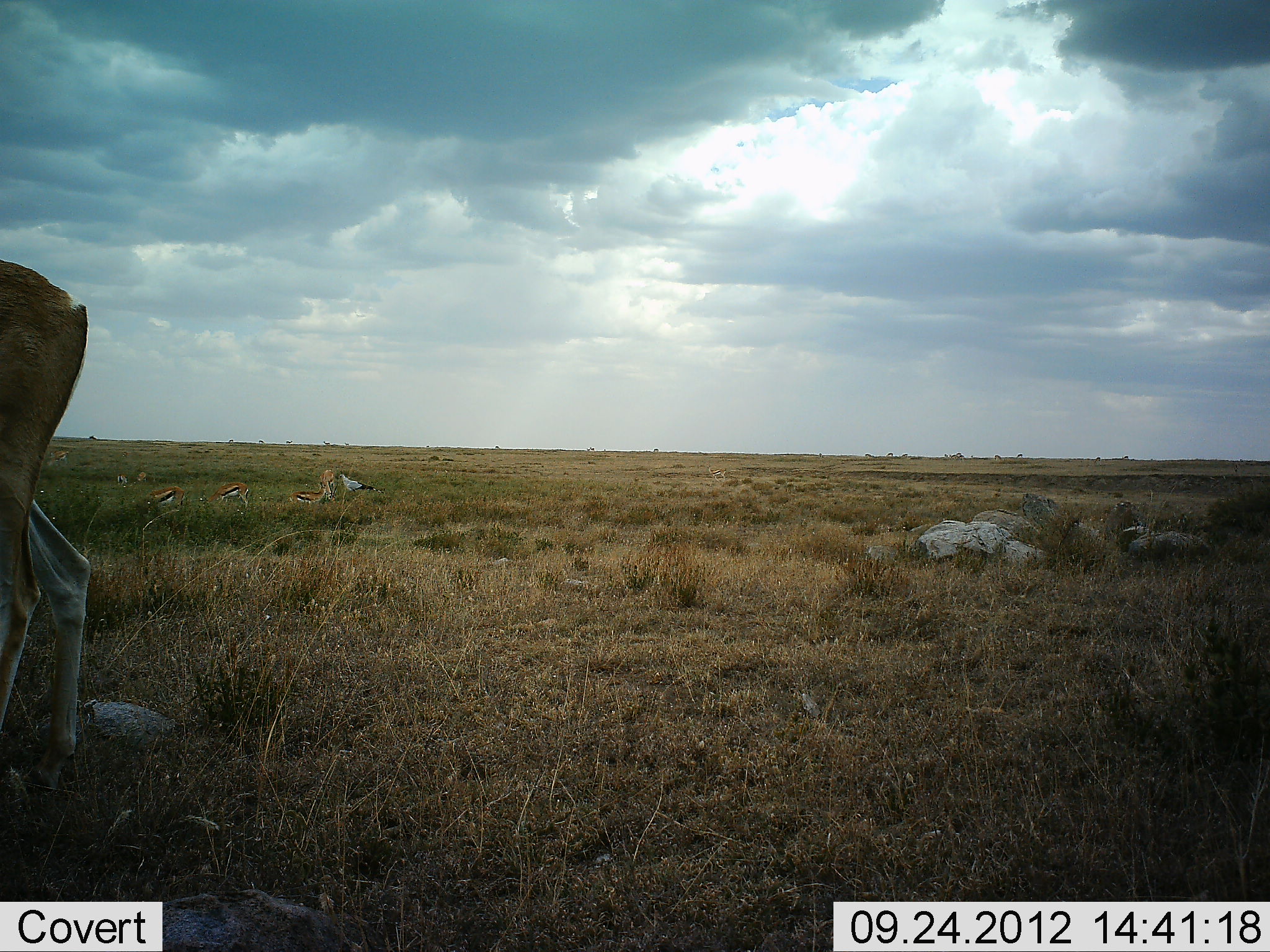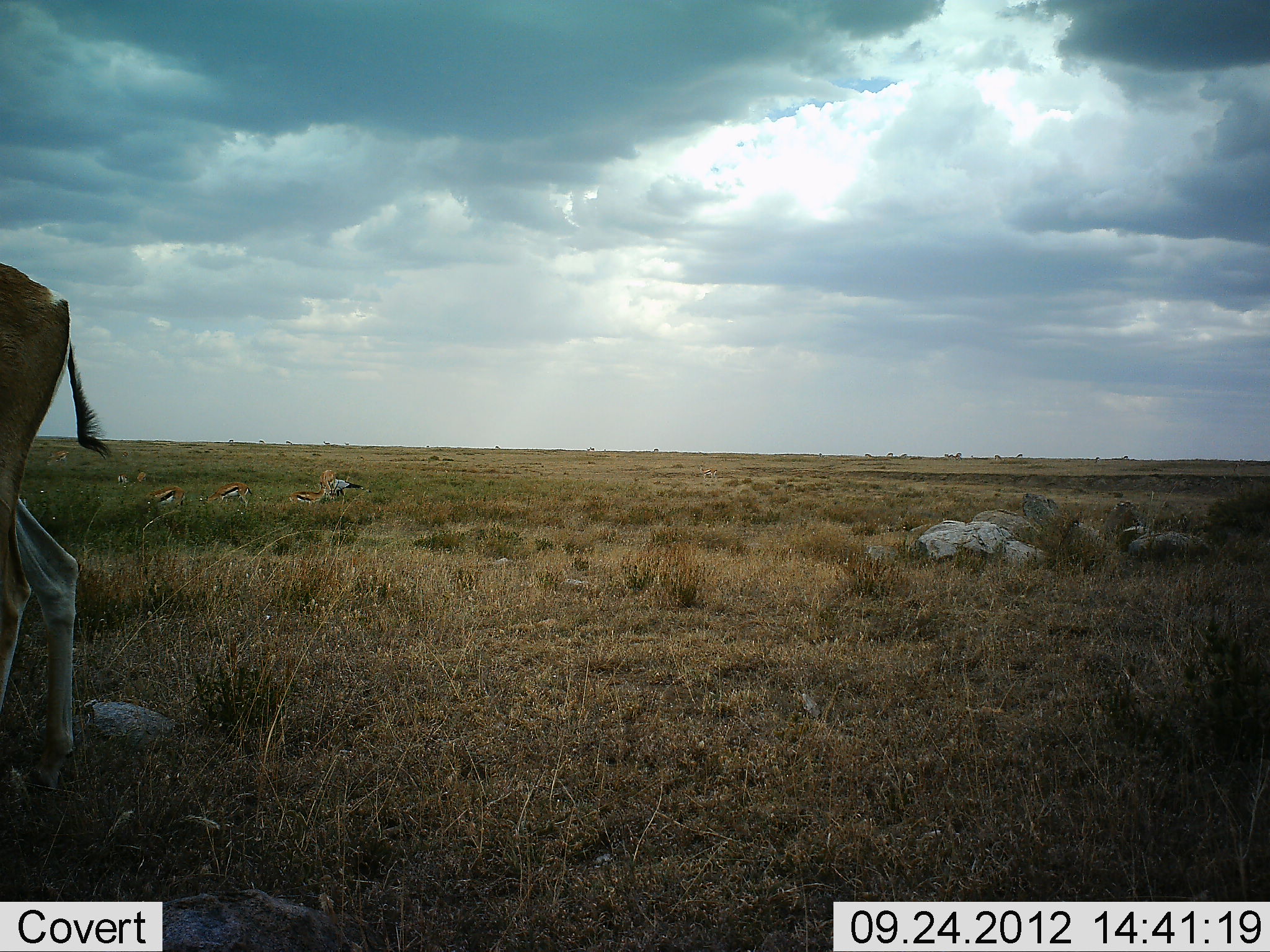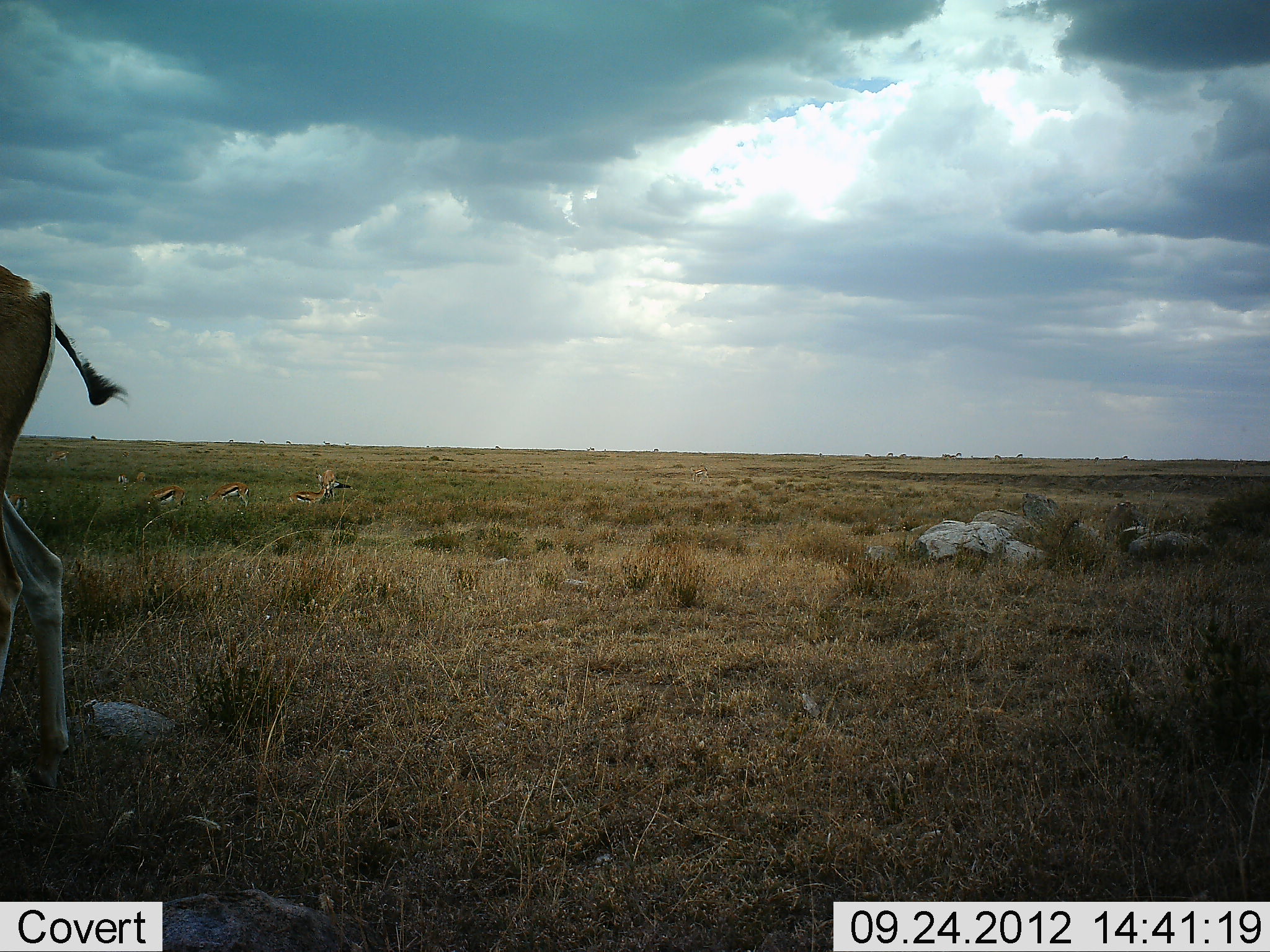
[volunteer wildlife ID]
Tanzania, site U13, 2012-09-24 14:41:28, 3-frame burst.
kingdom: Animalia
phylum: Chordata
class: Mammalia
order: Artiodactyla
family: Bovidae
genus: Eudorcas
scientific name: Eudorcas thomsonii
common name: thomson's gazelle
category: gazellethomsons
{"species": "gazellethomsons (thomson's gazelle) (Eudorcas thomsonii)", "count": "4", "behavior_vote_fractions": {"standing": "70%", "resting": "43%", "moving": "22%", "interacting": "0%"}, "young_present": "0%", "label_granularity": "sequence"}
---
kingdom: Animalia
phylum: Chordata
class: Aves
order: Accipitriformes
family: Sagittariidae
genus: Sagittarius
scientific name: Sagittarius serpentarius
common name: secretary bird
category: secretarybird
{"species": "secretarybird (secretary bird) (Sagittarius serpentarius)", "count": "1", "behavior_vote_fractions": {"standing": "0%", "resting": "0%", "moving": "100%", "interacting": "0%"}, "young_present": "0%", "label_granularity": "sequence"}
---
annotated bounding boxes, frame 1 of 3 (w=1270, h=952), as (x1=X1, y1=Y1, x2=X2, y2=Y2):
animal: (x1=0, y1=260, x2=93, y2=796); (x1=1, y1=257, x2=89, y2=768); (x1=199, y1=482, x2=249, y2=513); (x1=198, y1=482, x2=250, y2=510); (x1=338, y1=473, x2=384, y2=500); (x1=287, y1=481, x2=326, y2=510); (x1=143, y1=486, x2=185, y2=512); (x1=145, y1=486, x2=185, y2=513); (x1=287, y1=479, x2=328, y2=505); (x1=338, y1=474, x2=384, y2=494); (x1=318, y1=469, x2=339, y2=502); (x1=320, y1=469, x2=338, y2=502)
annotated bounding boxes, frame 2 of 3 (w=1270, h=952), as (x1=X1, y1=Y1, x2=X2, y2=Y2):
animal: (x1=0, y1=265, x2=109, y2=789); (x1=200, y1=482, x2=253, y2=512); (x1=198, y1=482, x2=252, y2=510); (x1=144, y1=485, x2=186, y2=513); (x1=287, y1=481, x2=326, y2=510); (x1=143, y1=486, x2=185, y2=512); (x1=289, y1=482, x2=330, y2=506); (x1=332, y1=478, x2=372, y2=497); (x1=336, y1=479, x2=372, y2=499); (x1=320, y1=470, x2=338, y2=504); (x1=320, y1=469, x2=338, y2=502); (x1=116, y1=473, x2=129, y2=487); (x1=136, y1=472, x2=147, y2=484)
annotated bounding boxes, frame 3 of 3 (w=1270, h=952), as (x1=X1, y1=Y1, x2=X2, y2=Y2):
animal: (x1=0, y1=263, x2=130, y2=791); (x1=199, y1=482, x2=249, y2=513); (x1=198, y1=482, x2=250, y2=510); (x1=288, y1=484, x2=326, y2=515); (x1=287, y1=481, x2=326, y2=510); (x1=143, y1=486, x2=185, y2=512); (x1=315, y1=472, x2=357, y2=498); (x1=147, y1=485, x2=186, y2=511); (x1=320, y1=469, x2=338, y2=502); (x1=320, y1=470, x2=335, y2=499)